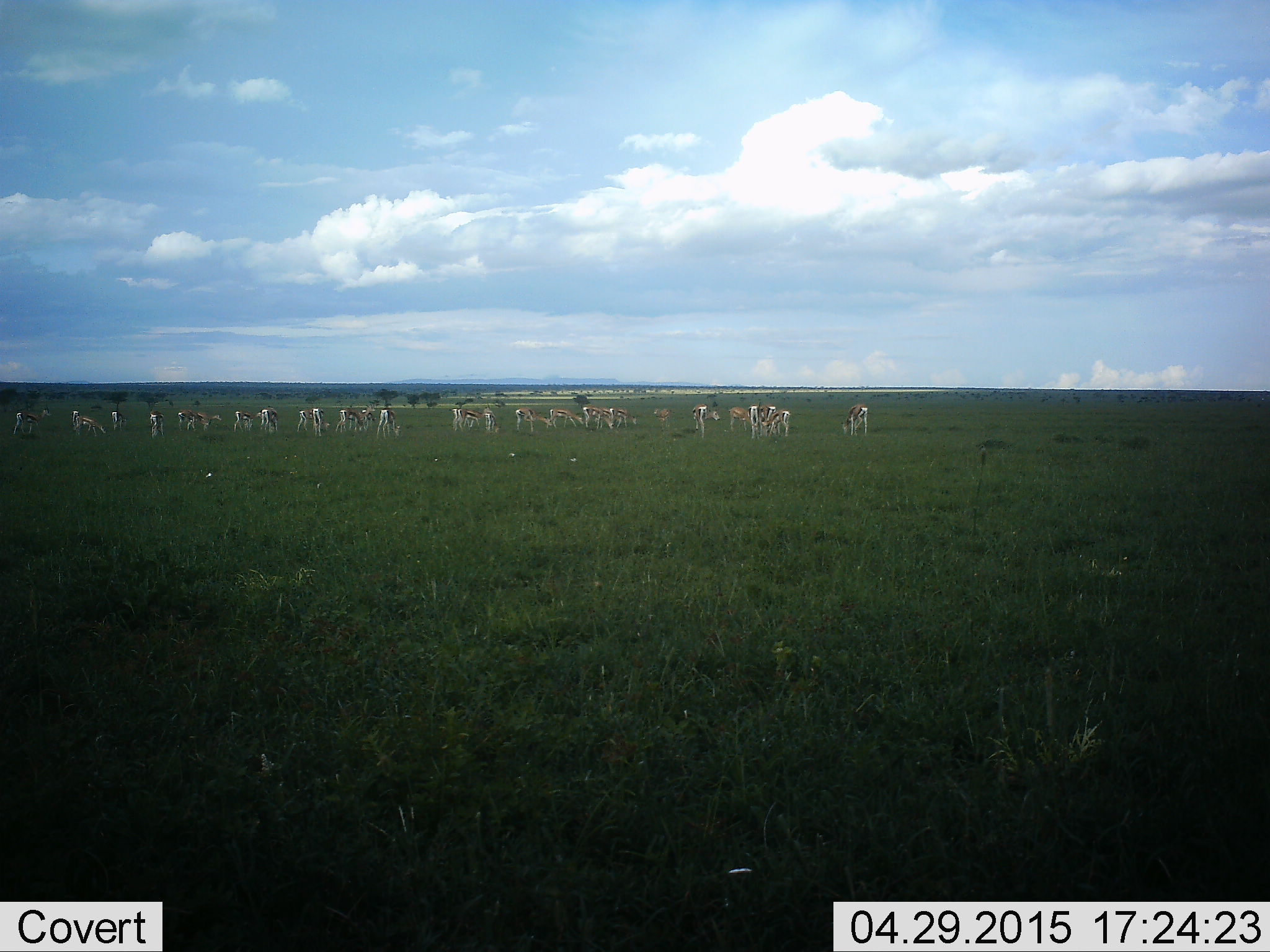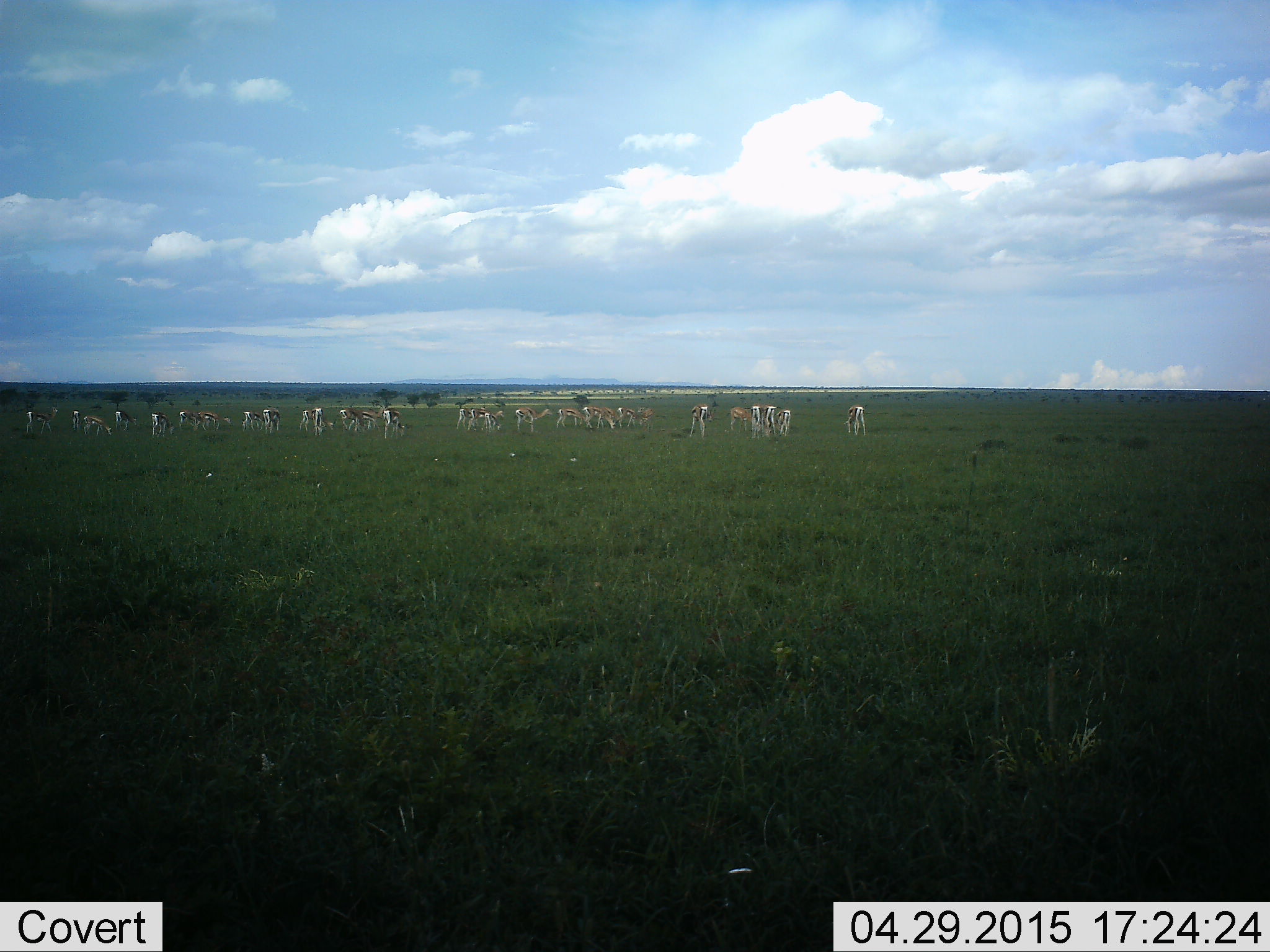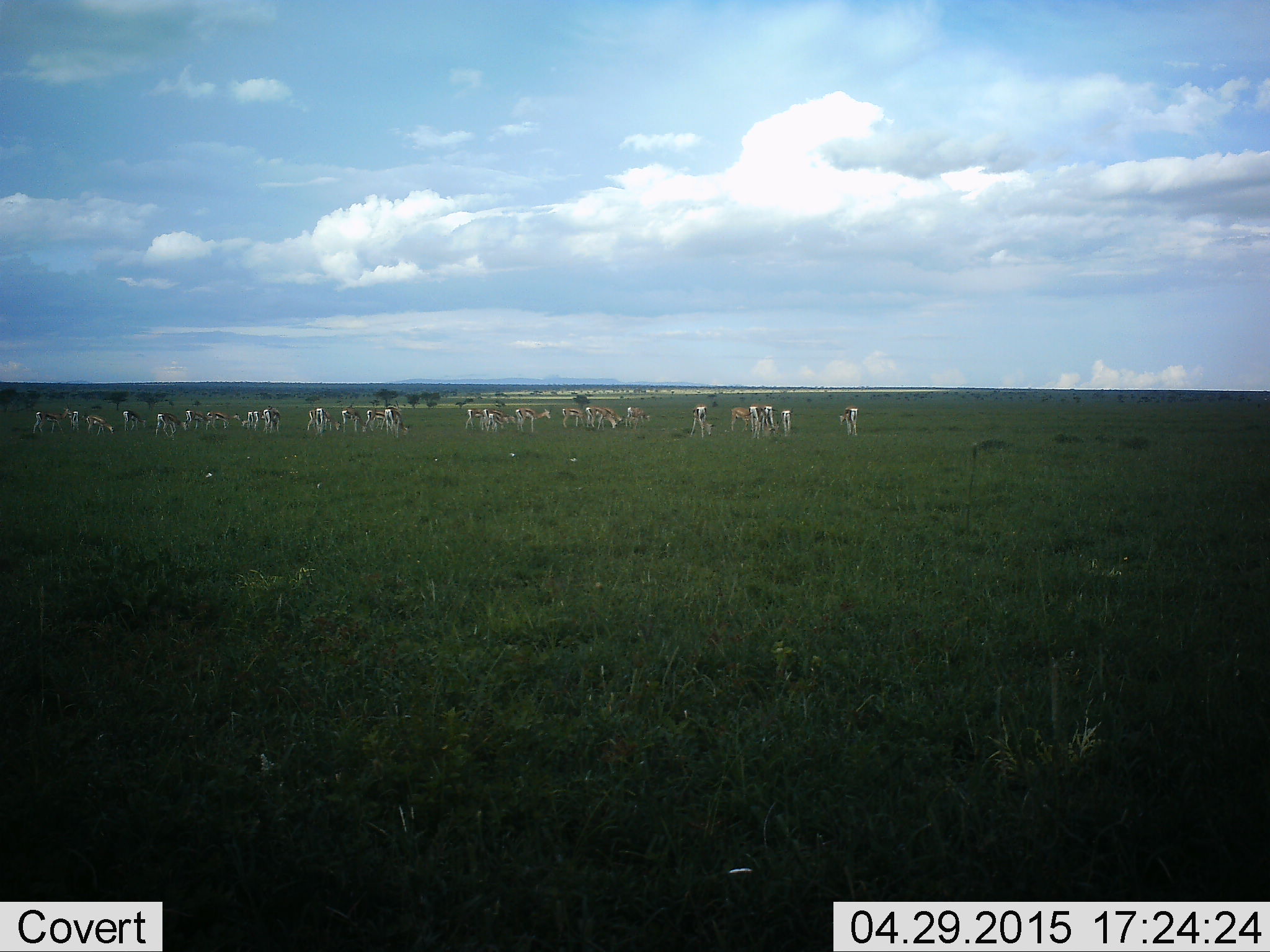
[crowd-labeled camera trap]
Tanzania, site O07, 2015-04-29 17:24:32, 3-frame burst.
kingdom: Animalia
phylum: Chordata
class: Mammalia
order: Artiodactyla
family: Bovidae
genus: Eudorcas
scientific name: Eudorcas thomsonii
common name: thomson's gazelle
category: gazellethomsons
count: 11-50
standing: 60%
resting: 10%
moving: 40%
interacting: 10%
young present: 0%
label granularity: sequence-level